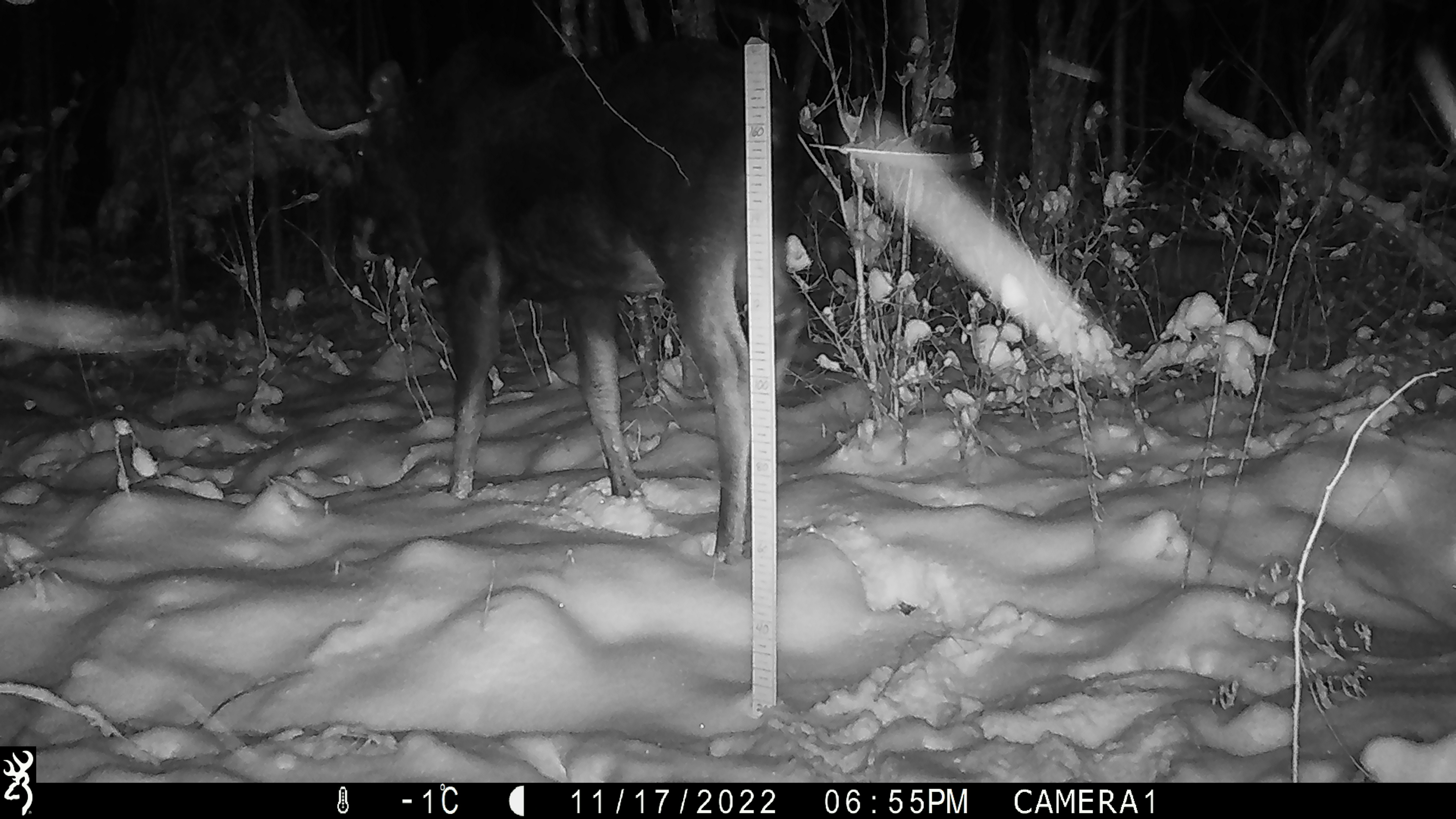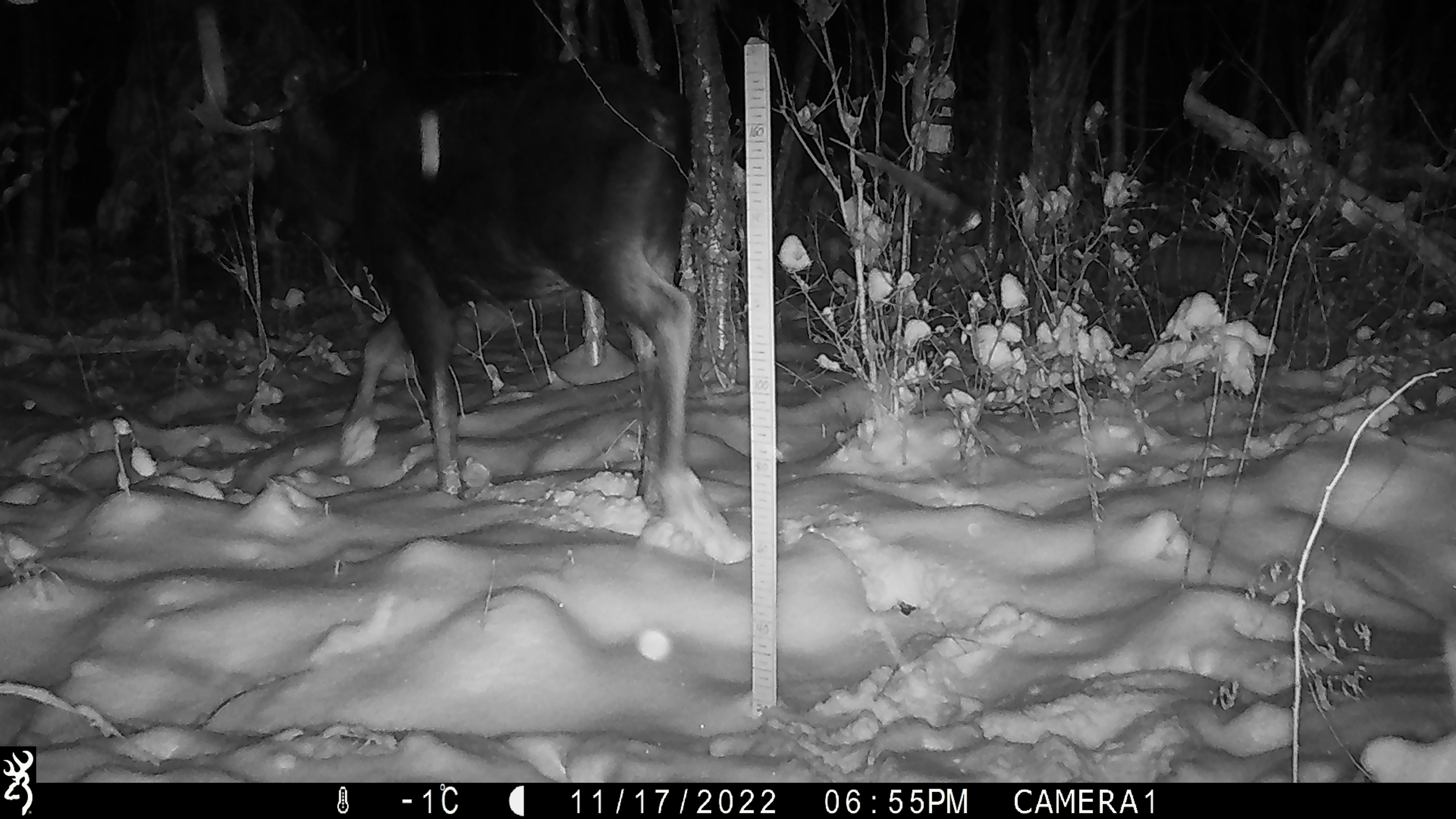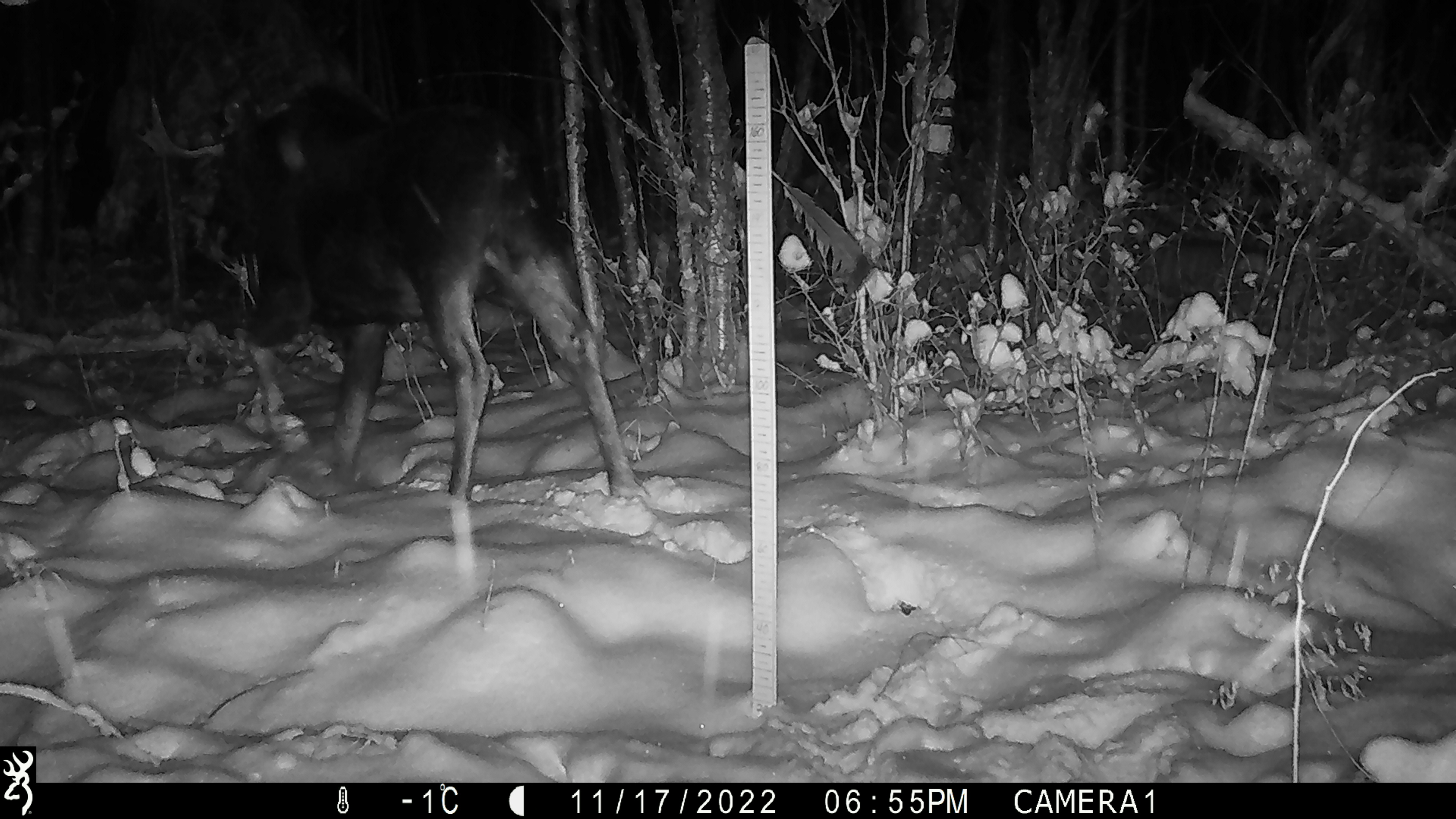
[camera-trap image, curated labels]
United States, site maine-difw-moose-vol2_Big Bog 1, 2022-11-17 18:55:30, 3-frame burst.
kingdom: Animalia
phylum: Chordata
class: Mammalia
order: Artiodactyla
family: Cervidae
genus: Alces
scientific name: Alces alces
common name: moose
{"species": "moose (Alces alces)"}